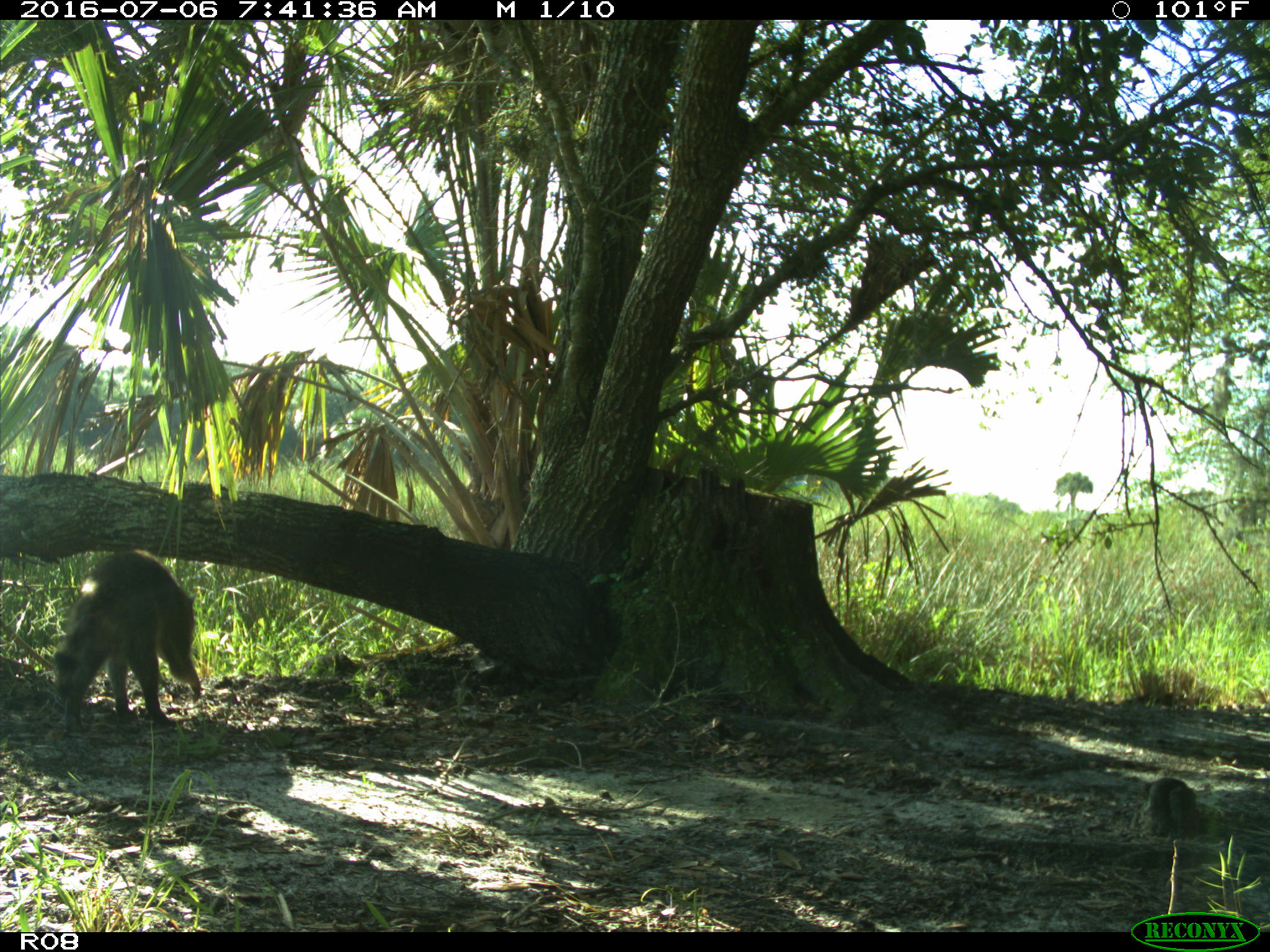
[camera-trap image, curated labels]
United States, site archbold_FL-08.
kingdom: Animalia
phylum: Chordata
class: Mammalia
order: Carnivora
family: Procyonidae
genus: Procyon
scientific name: Procyon lotor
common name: common raccoon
Procyon lotor (common raccoon).